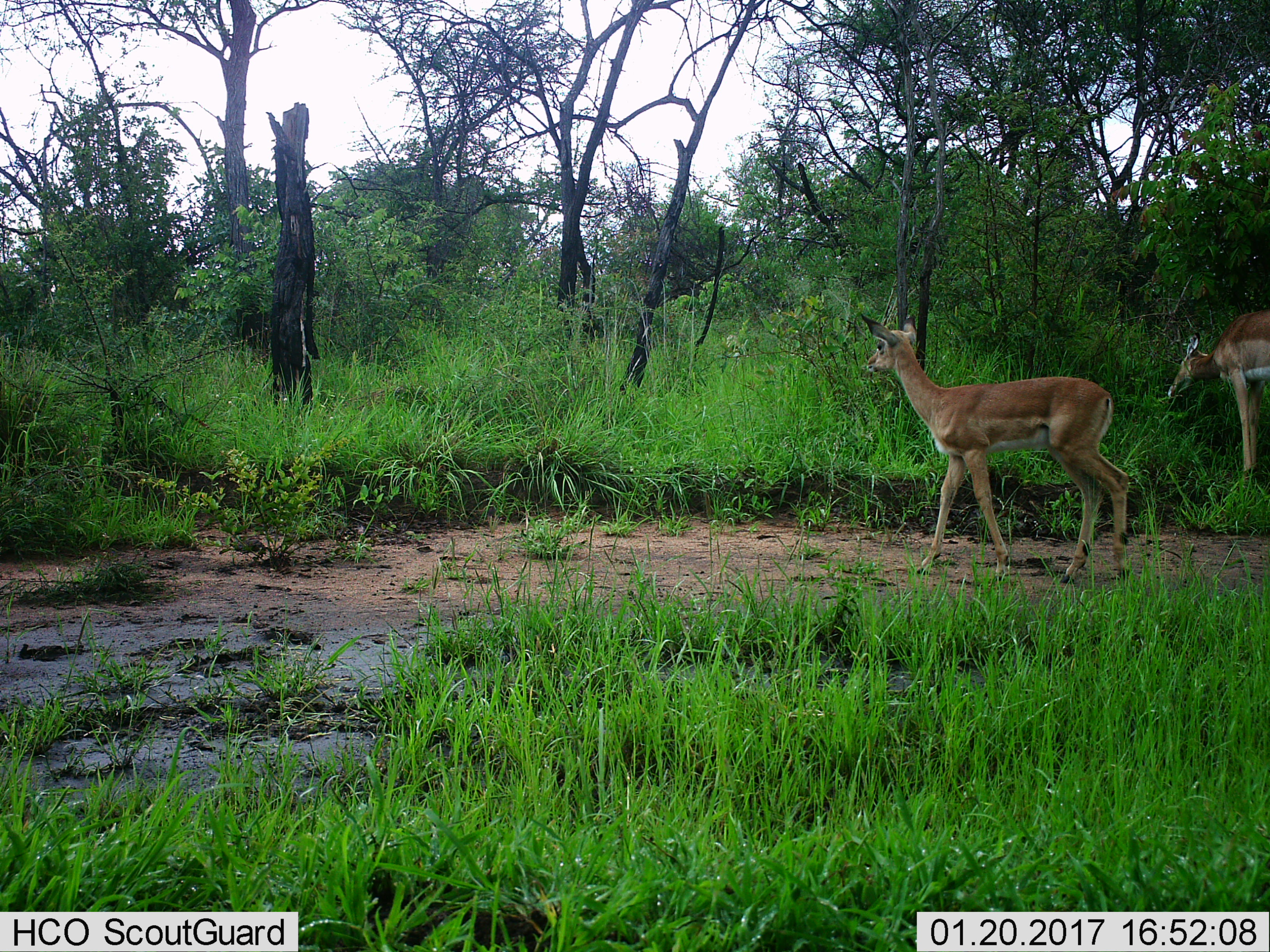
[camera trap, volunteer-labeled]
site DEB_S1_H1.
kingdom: Animalia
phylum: Chordata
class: Mammalia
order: Artiodactyla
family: Bovidae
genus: Aepyceros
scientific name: Aepyceros melampus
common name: impala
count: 2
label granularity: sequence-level